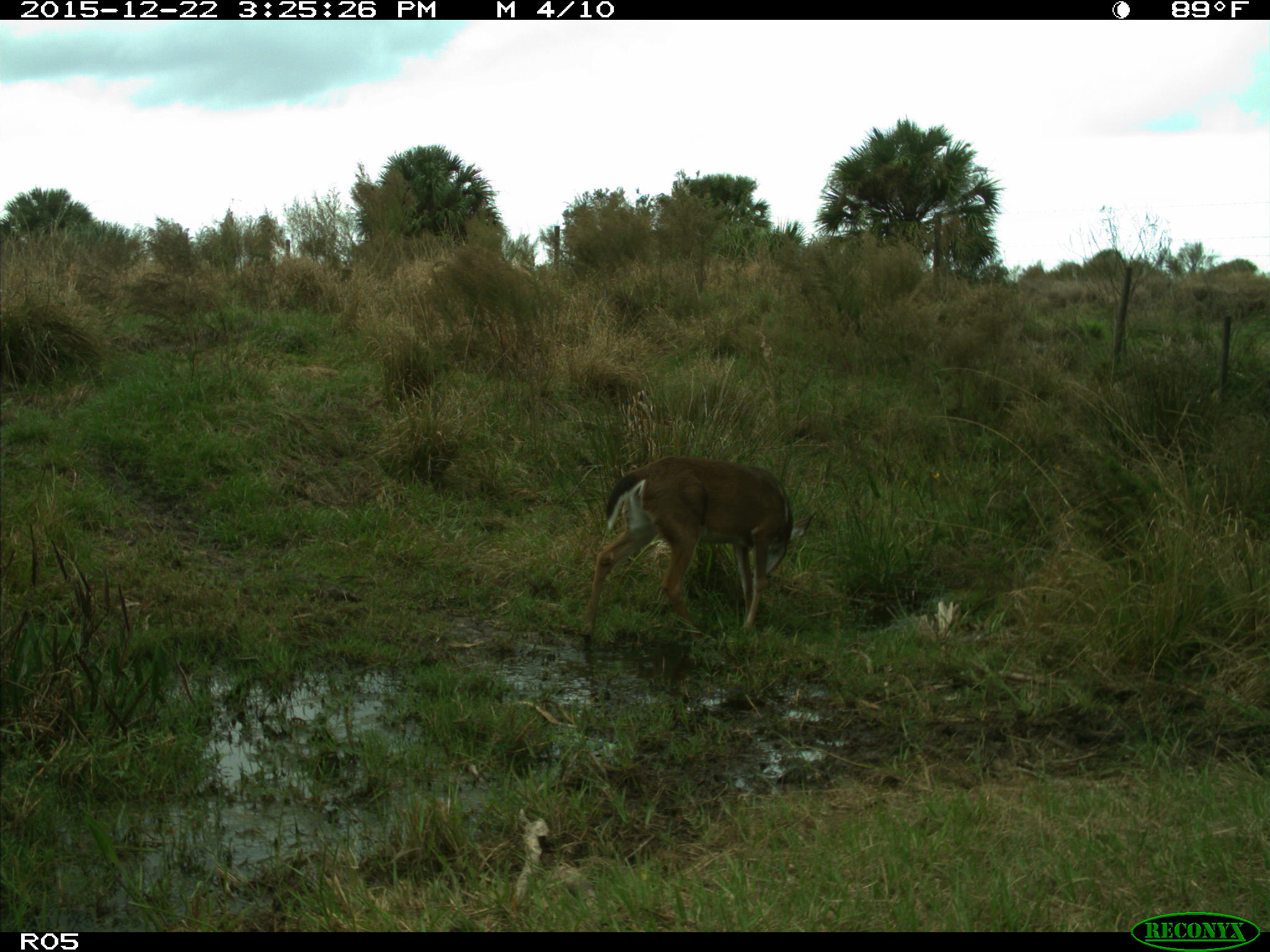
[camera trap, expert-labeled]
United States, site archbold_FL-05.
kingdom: Animalia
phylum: Chordata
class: Mammalia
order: Artiodactyla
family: Cervidae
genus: Odocoileus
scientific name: Odocoileus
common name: deer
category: unidentified deer